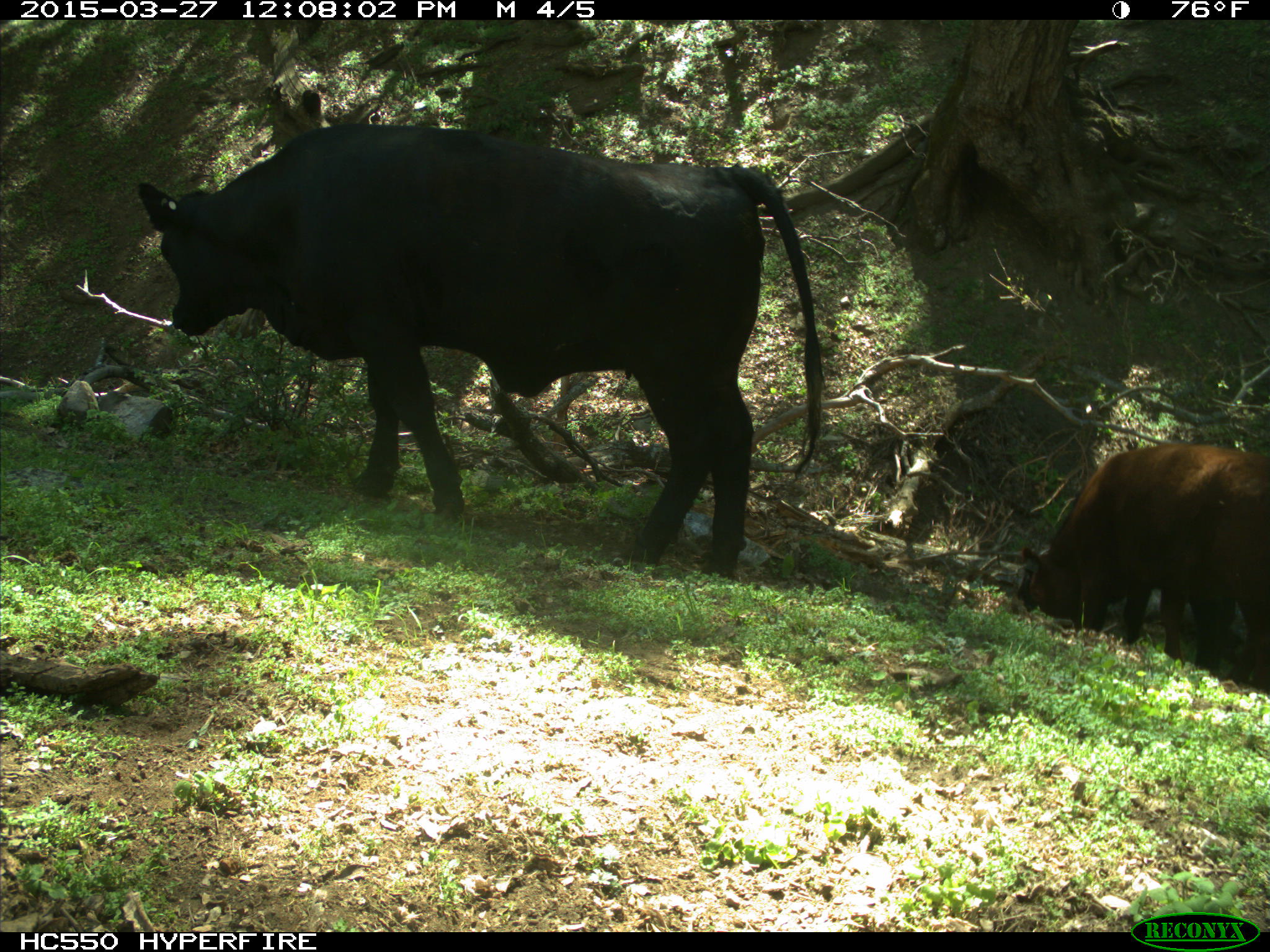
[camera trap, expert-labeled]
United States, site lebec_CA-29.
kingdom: Animalia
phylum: Chordata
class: Mammalia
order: Artiodactyla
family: Bovidae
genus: Bos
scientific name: Bos taurus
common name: domestic cow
Bos taurus (domestic cow).